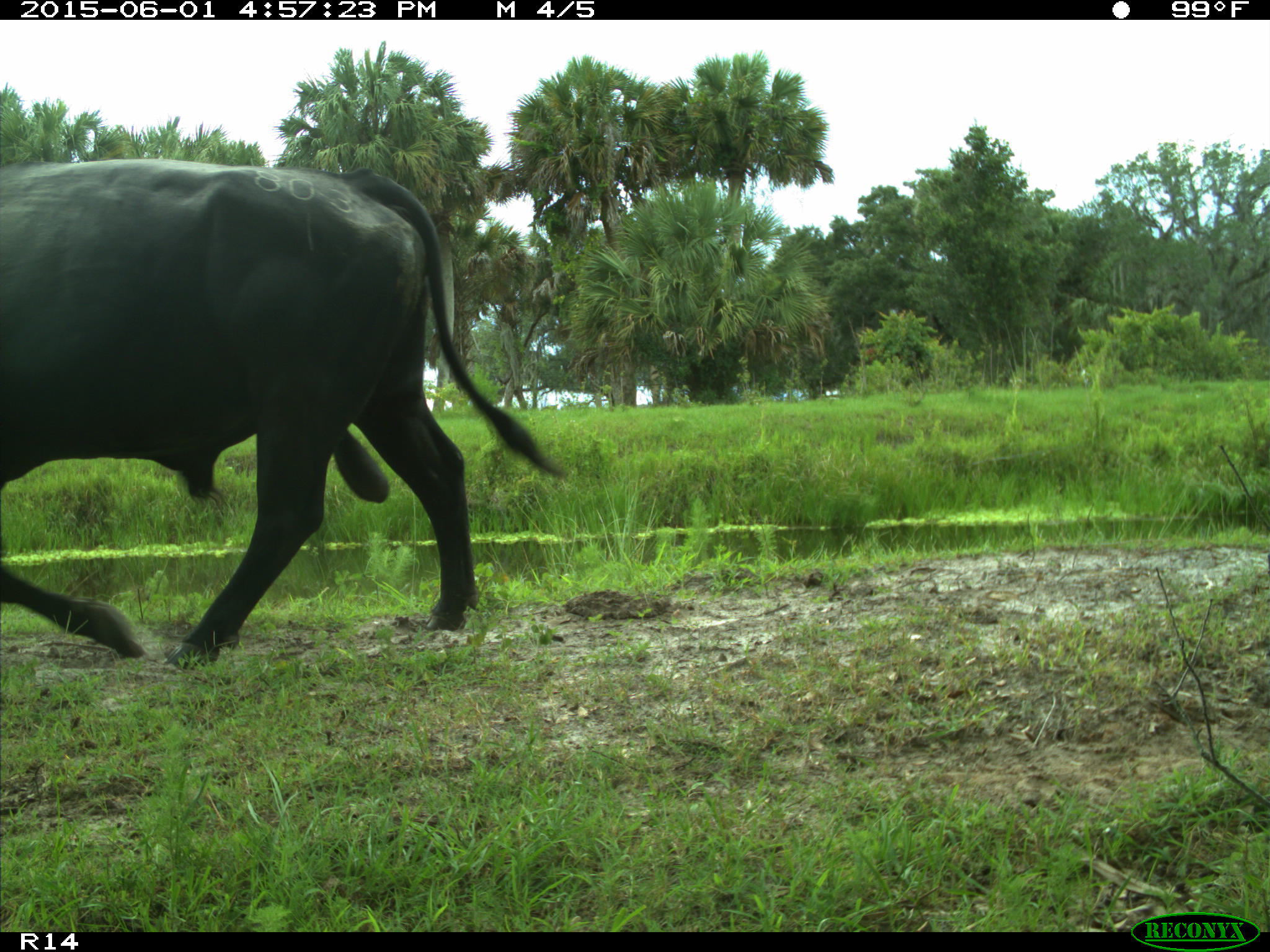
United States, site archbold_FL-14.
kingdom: Animalia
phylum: Chordata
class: Mammalia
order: Artiodactyla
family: Bovidae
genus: Bos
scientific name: Bos taurus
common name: domestic cow